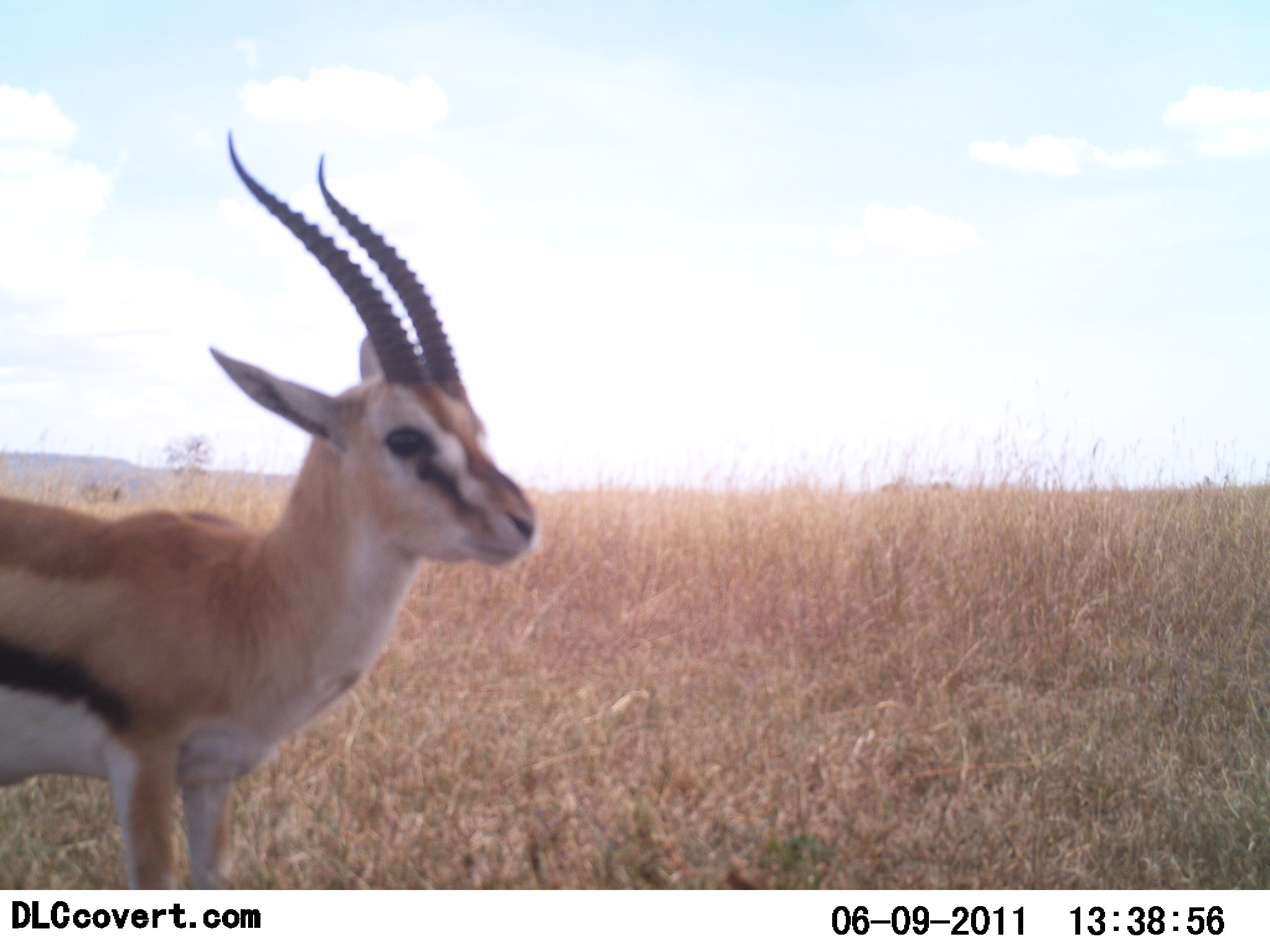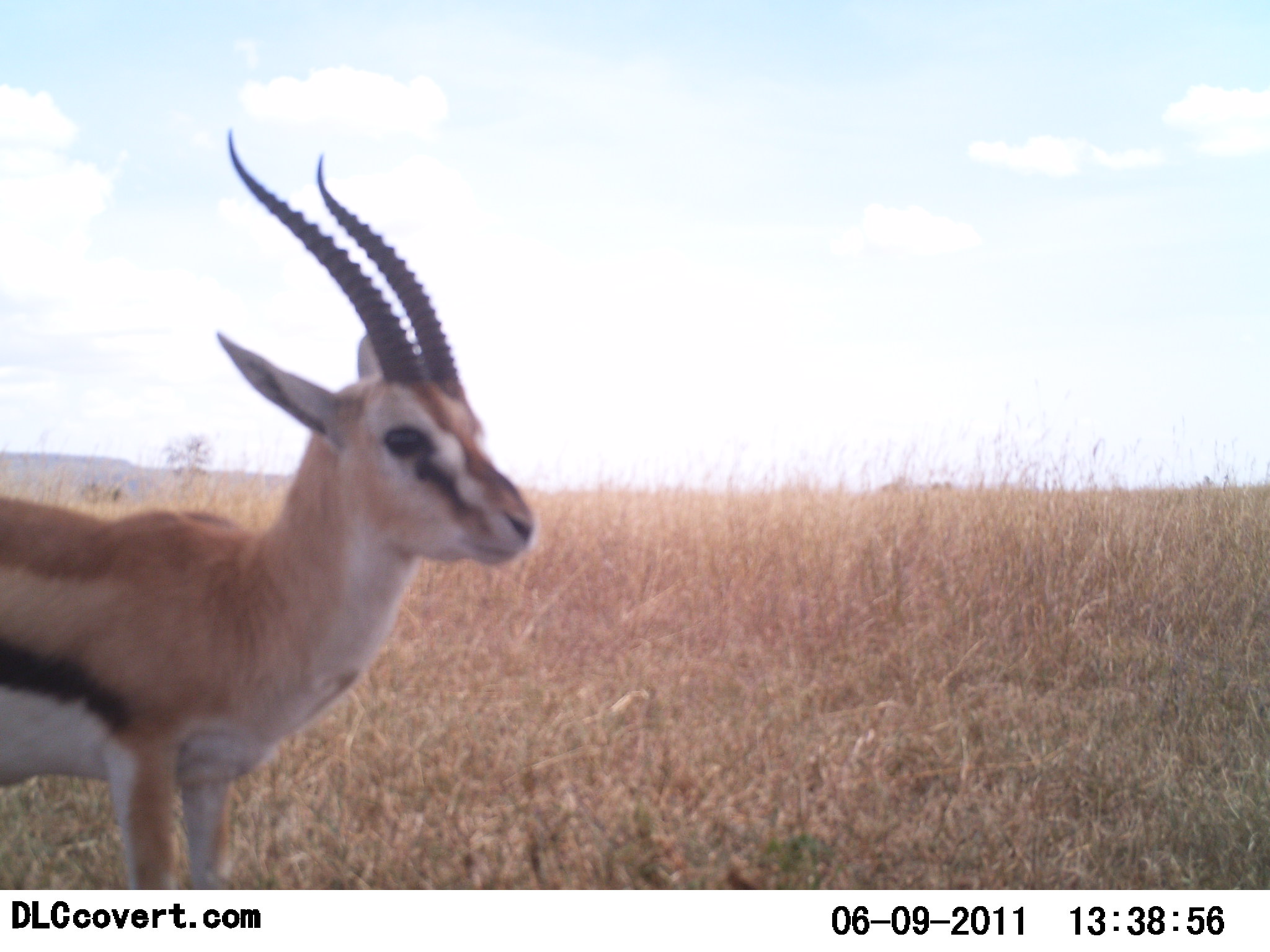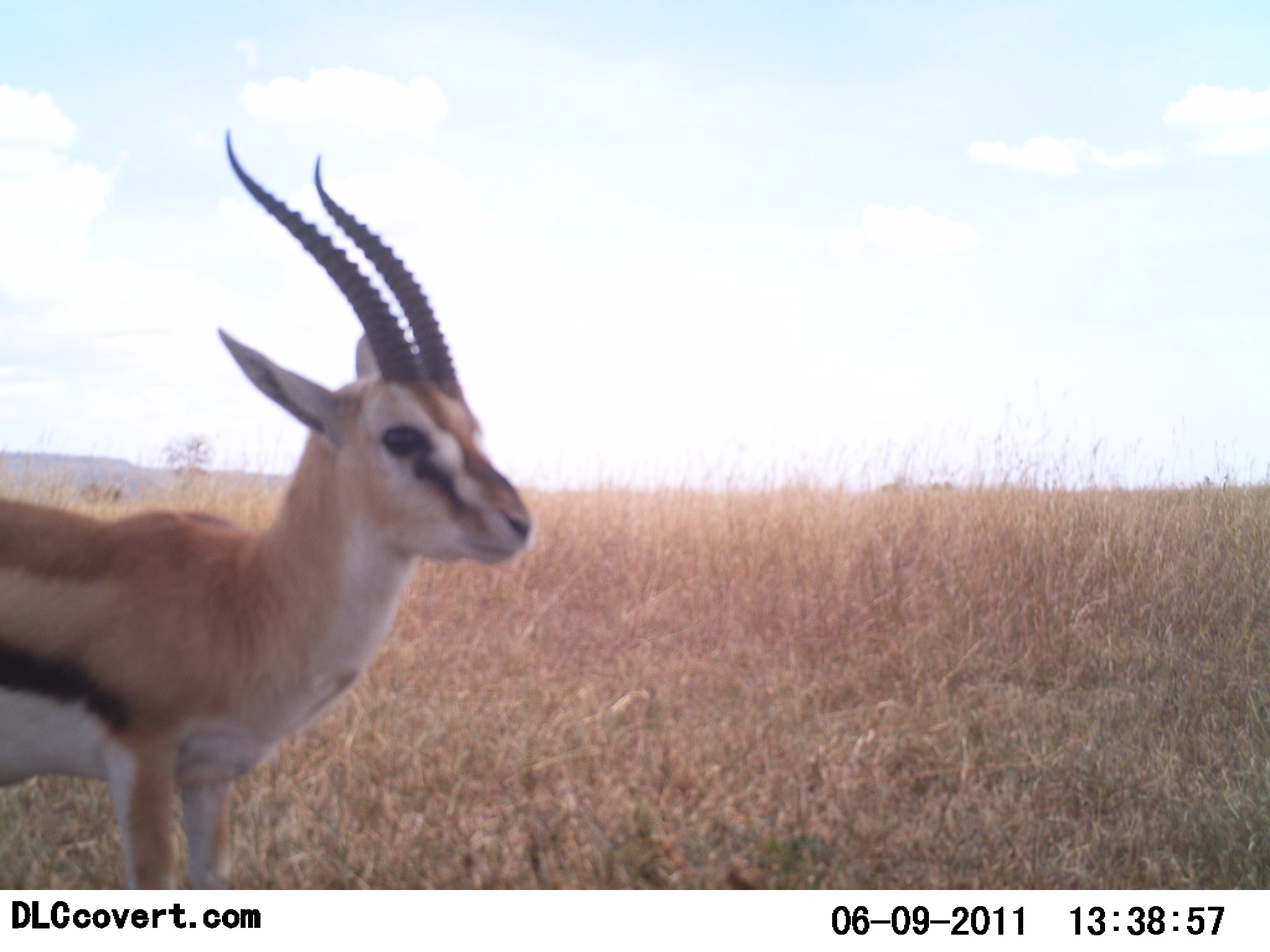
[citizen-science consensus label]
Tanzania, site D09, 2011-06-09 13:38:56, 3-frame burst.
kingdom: Animalia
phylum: Chordata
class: Mammalia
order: Artiodactyla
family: Bovidae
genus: Eudorcas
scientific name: Eudorcas thomsonii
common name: thomson's gazelle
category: gazellethomsons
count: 1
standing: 100%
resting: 10%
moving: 0%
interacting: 0%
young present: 0%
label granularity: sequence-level